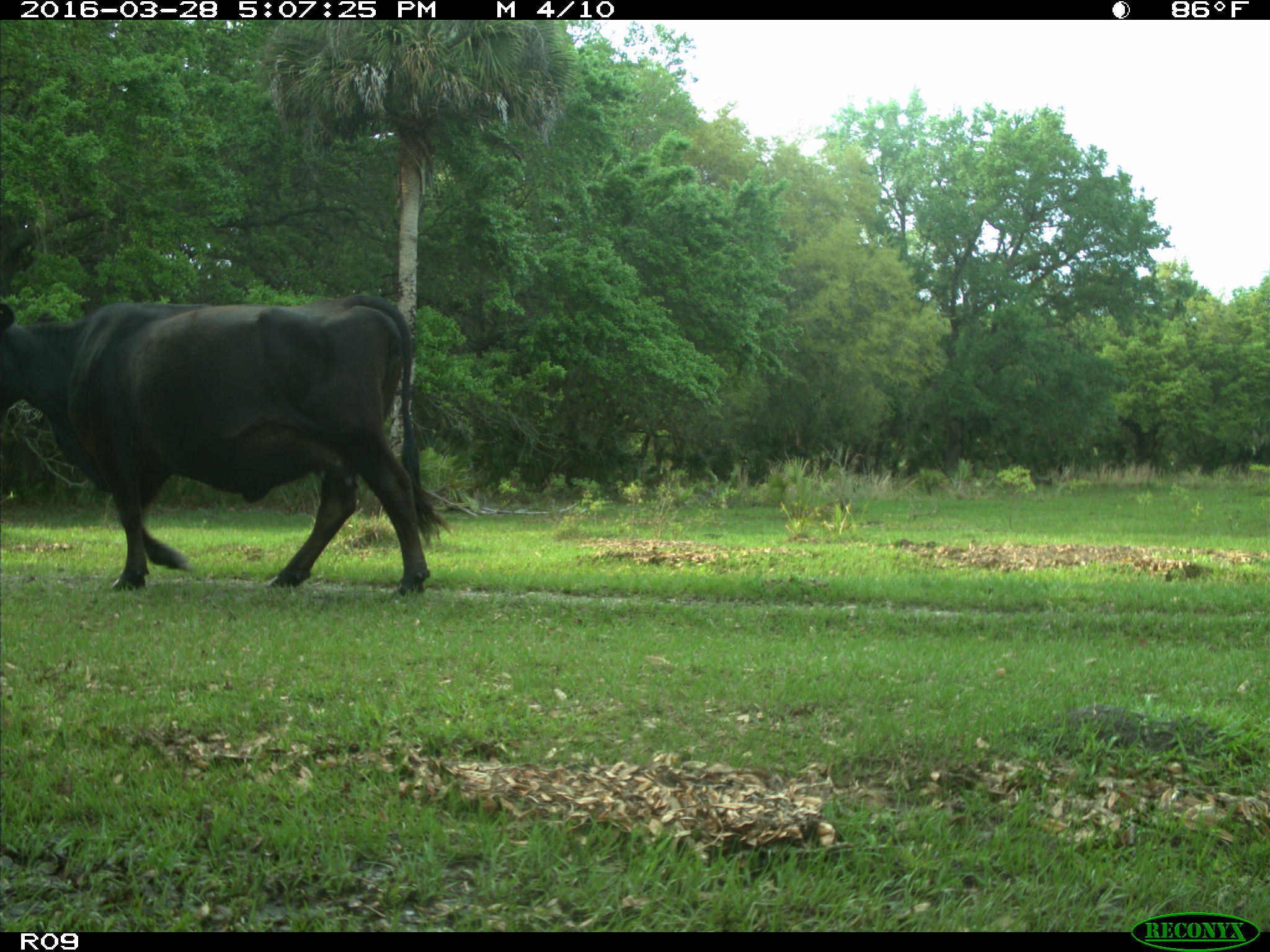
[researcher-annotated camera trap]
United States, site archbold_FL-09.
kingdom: Animalia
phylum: Chordata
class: Mammalia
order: Artiodactyla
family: Bovidae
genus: Bos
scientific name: Bos taurus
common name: domestic cow